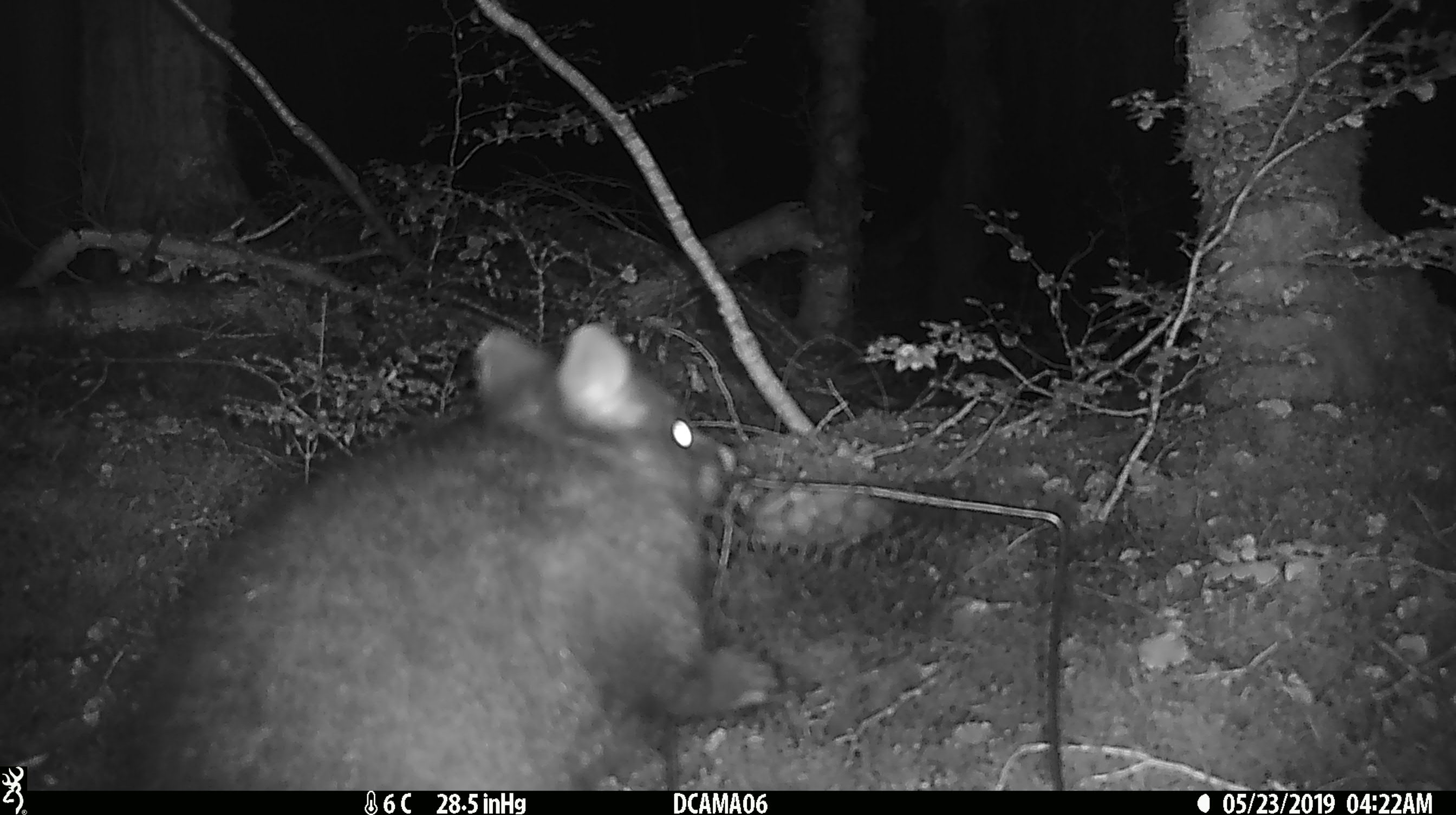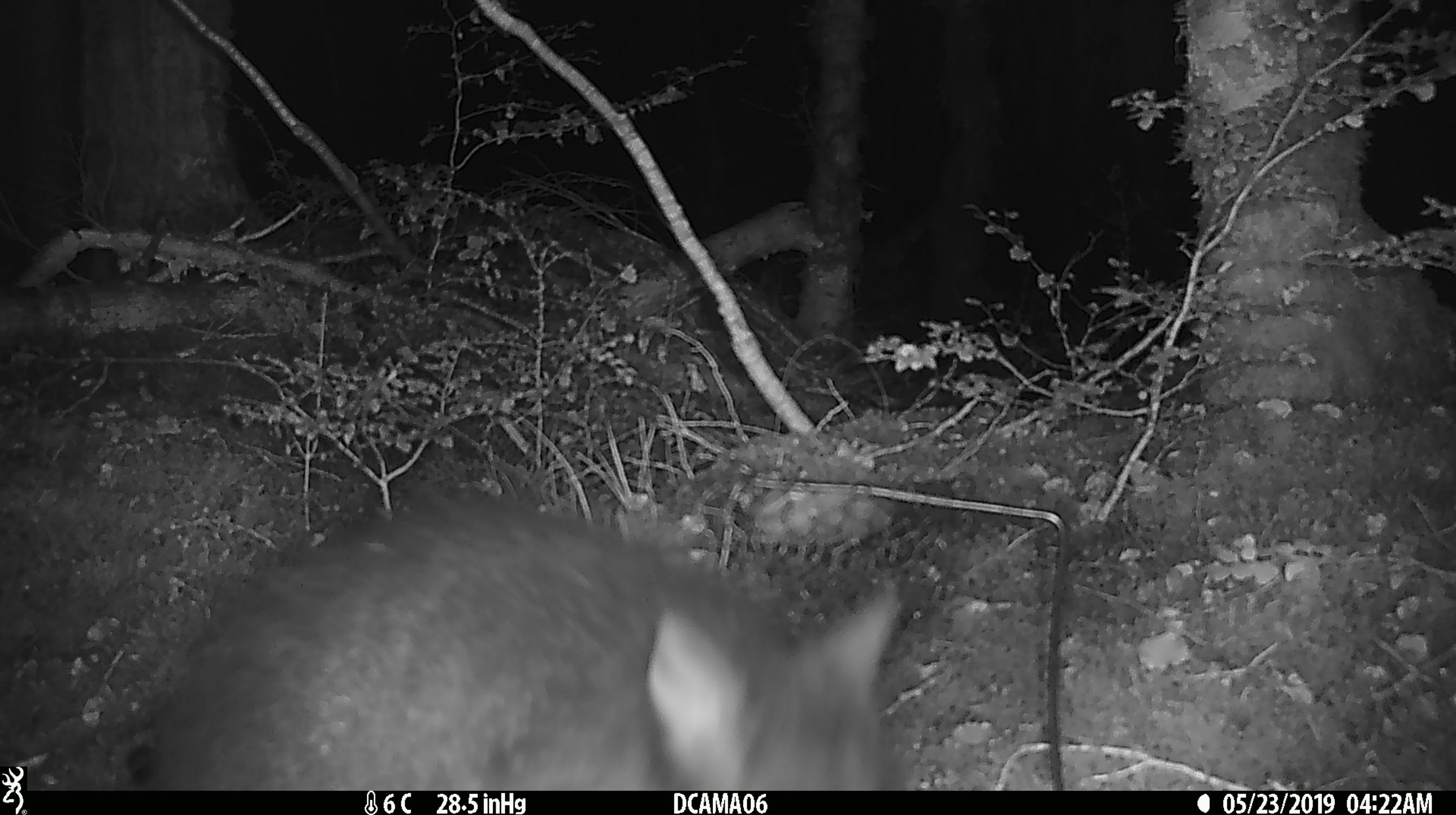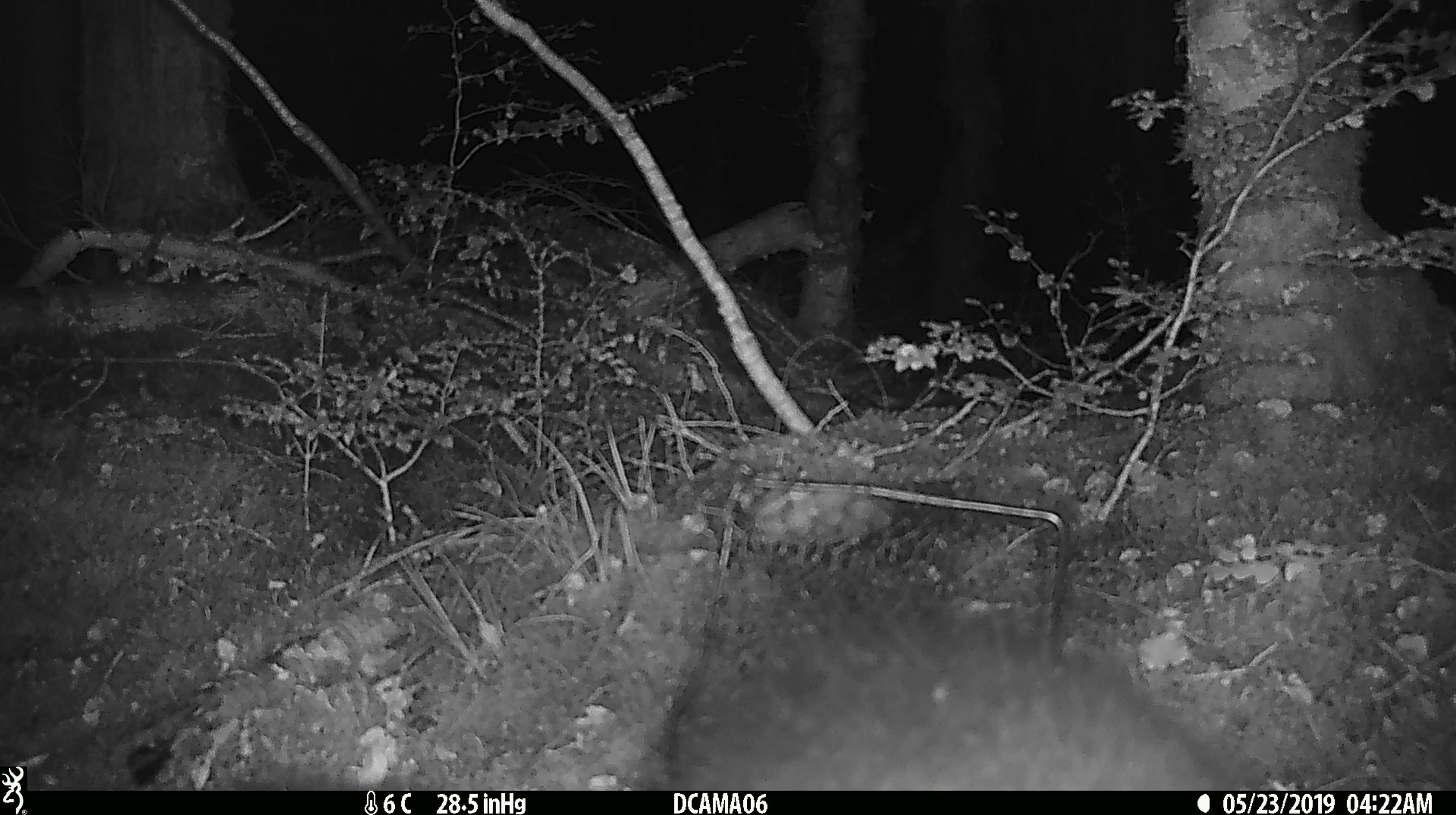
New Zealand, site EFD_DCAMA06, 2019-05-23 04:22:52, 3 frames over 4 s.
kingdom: Animalia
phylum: Chordata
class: Mammalia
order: Diprotodontia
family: Phalangeridae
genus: Trichosurus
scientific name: Trichosurus vulpecula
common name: common brushtail possum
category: possum